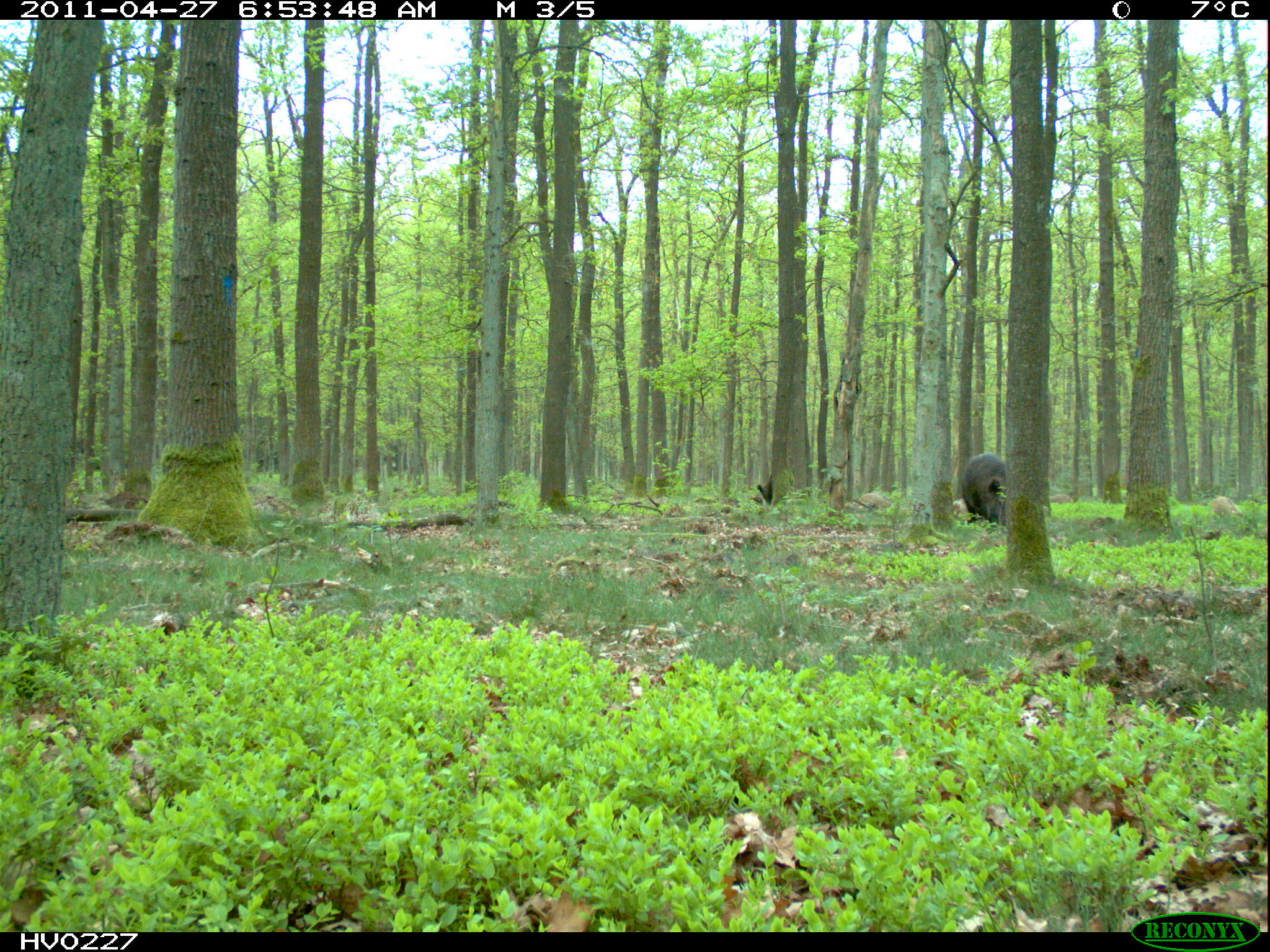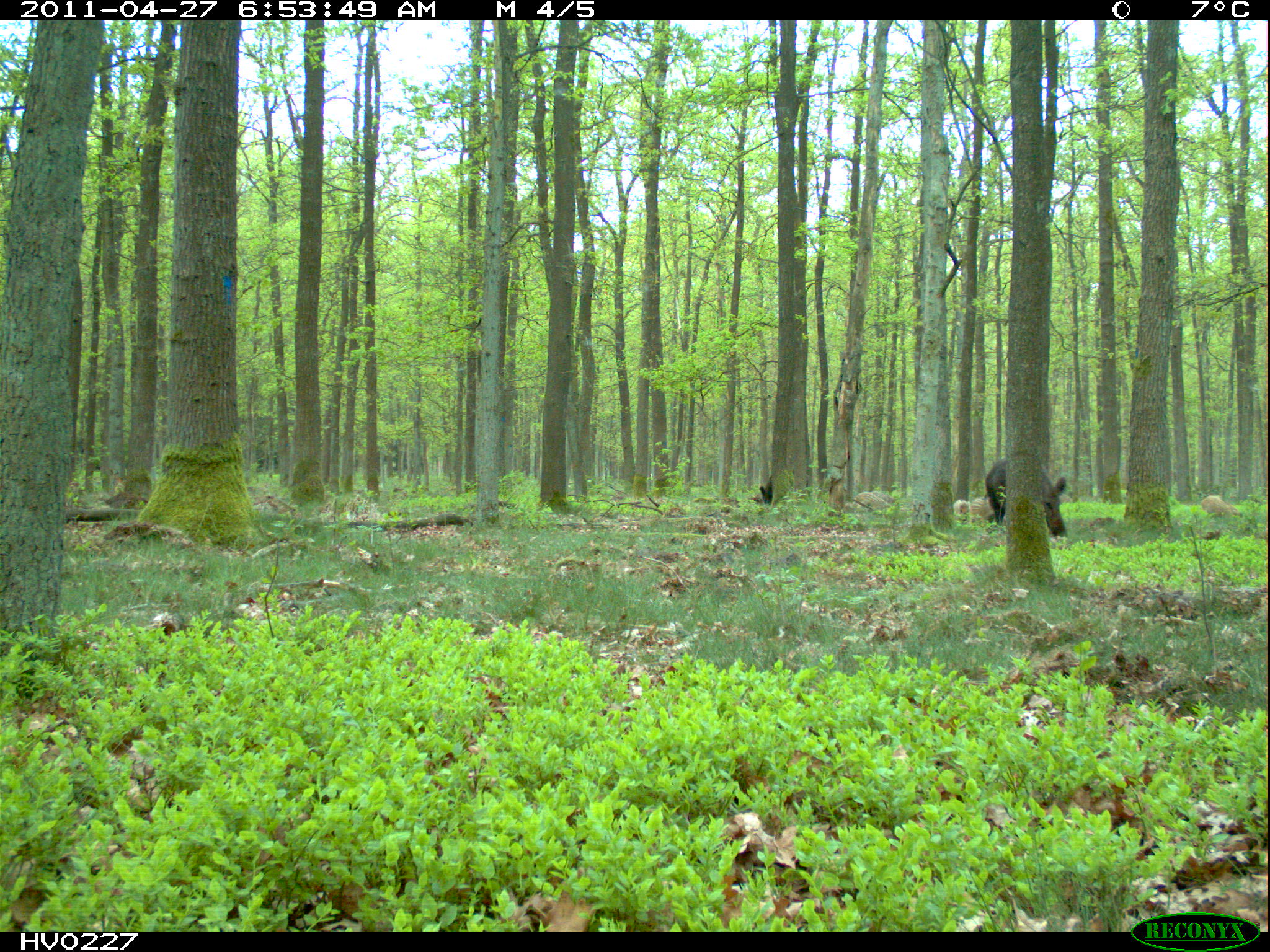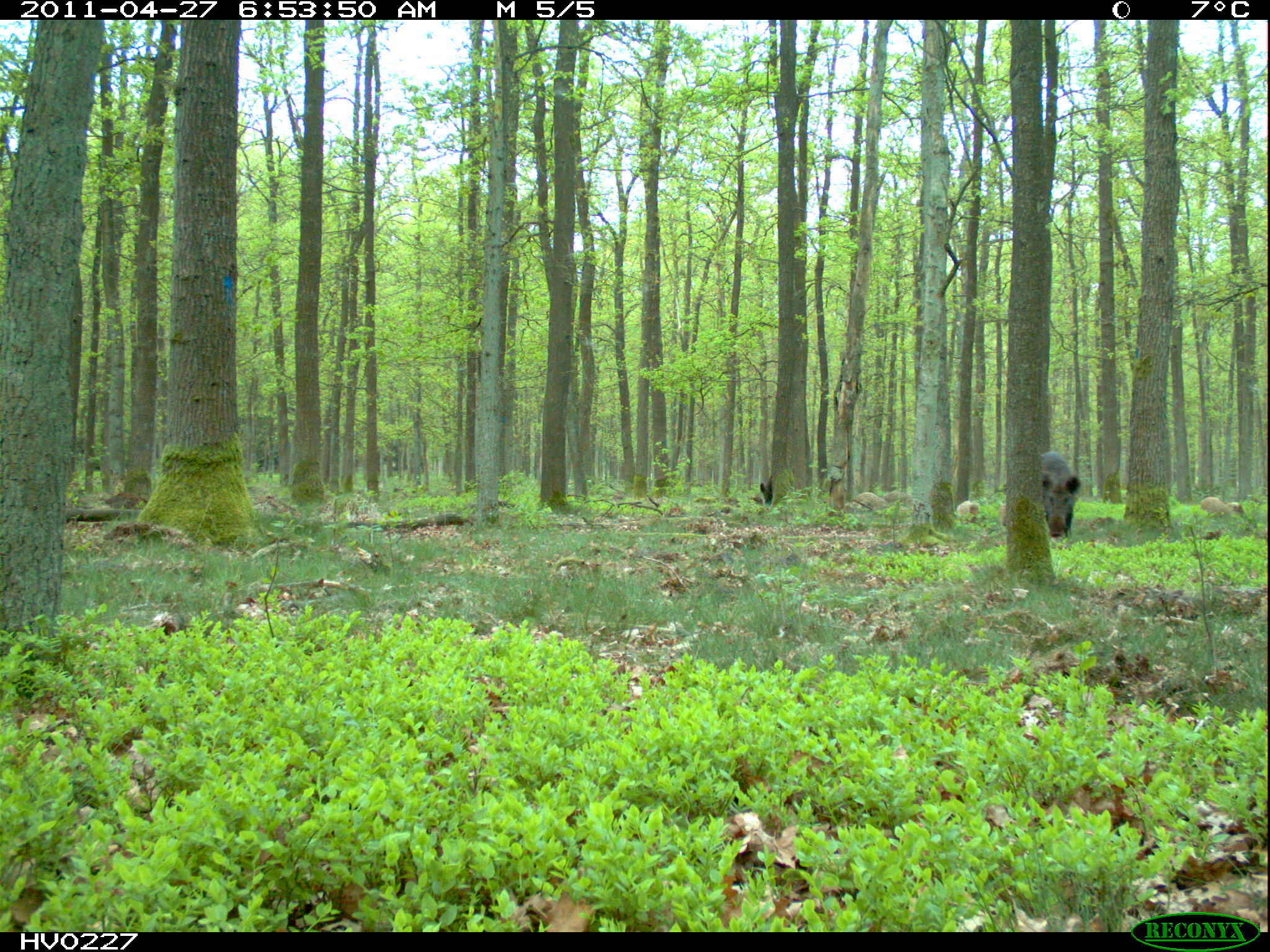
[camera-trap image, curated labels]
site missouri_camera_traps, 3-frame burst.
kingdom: Animalia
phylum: Chordata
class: Mammalia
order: Artiodactyla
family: Suidae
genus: Sus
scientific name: Sus scrofa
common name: wild boar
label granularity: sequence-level